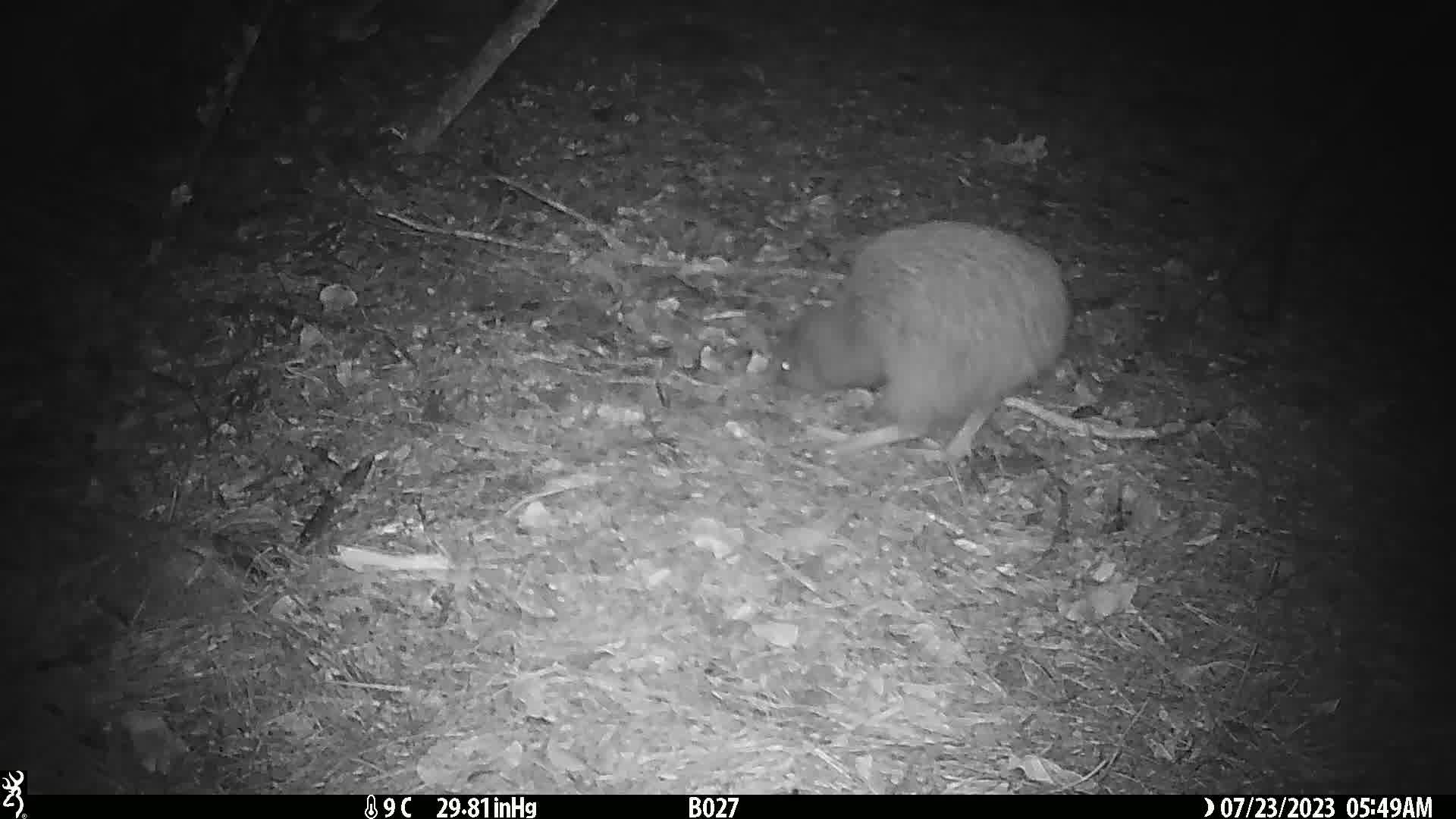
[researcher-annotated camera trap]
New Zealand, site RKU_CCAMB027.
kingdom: Animalia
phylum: Chordata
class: Aves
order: Apterygiformes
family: Apterygidae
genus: Apteryx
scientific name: Apteryx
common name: kiwi